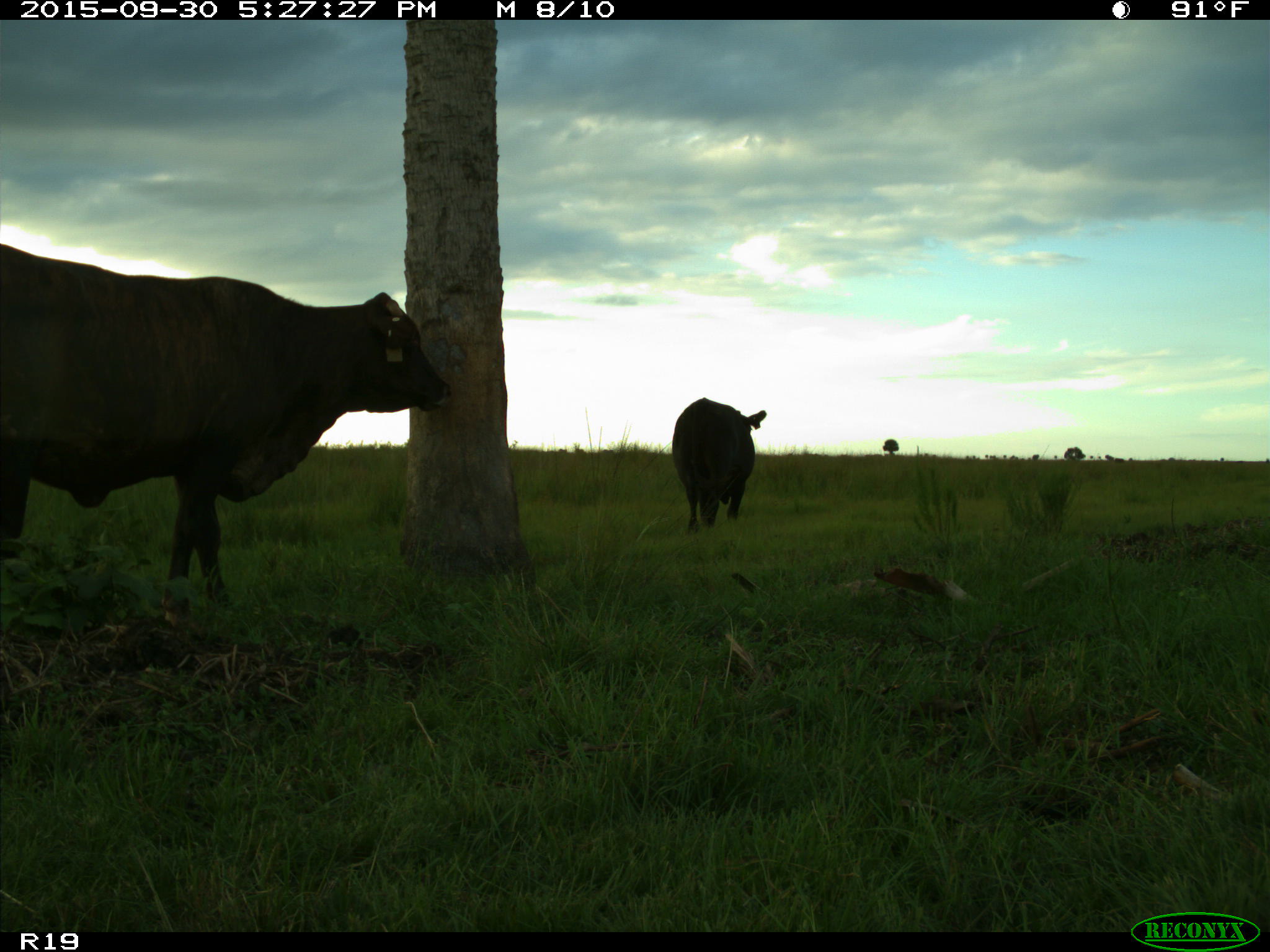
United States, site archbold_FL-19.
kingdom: Animalia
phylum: Chordata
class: Mammalia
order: Artiodactyla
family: Bovidae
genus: Bos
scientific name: Bos taurus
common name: domestic cow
Bos taurus (domestic cow).